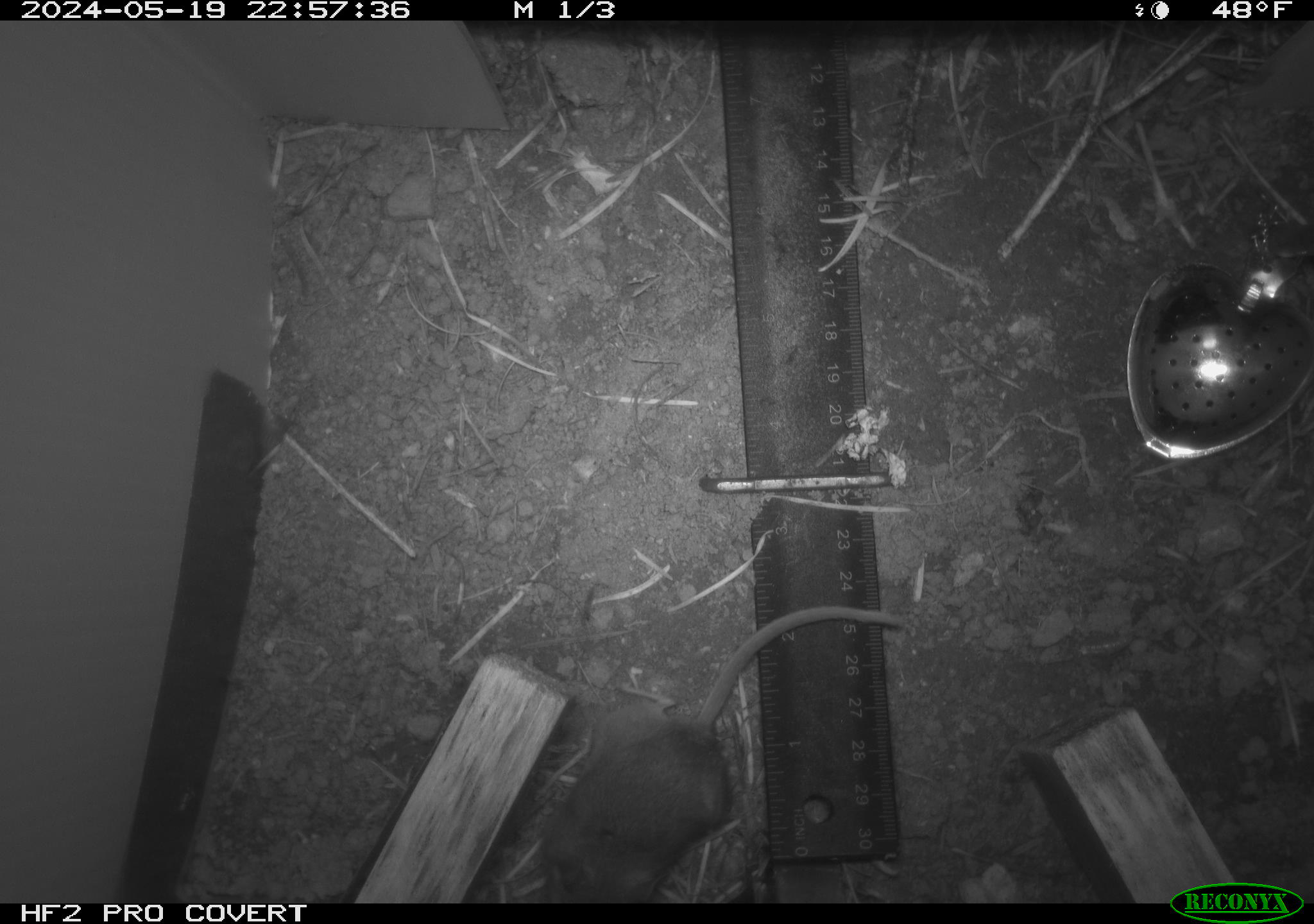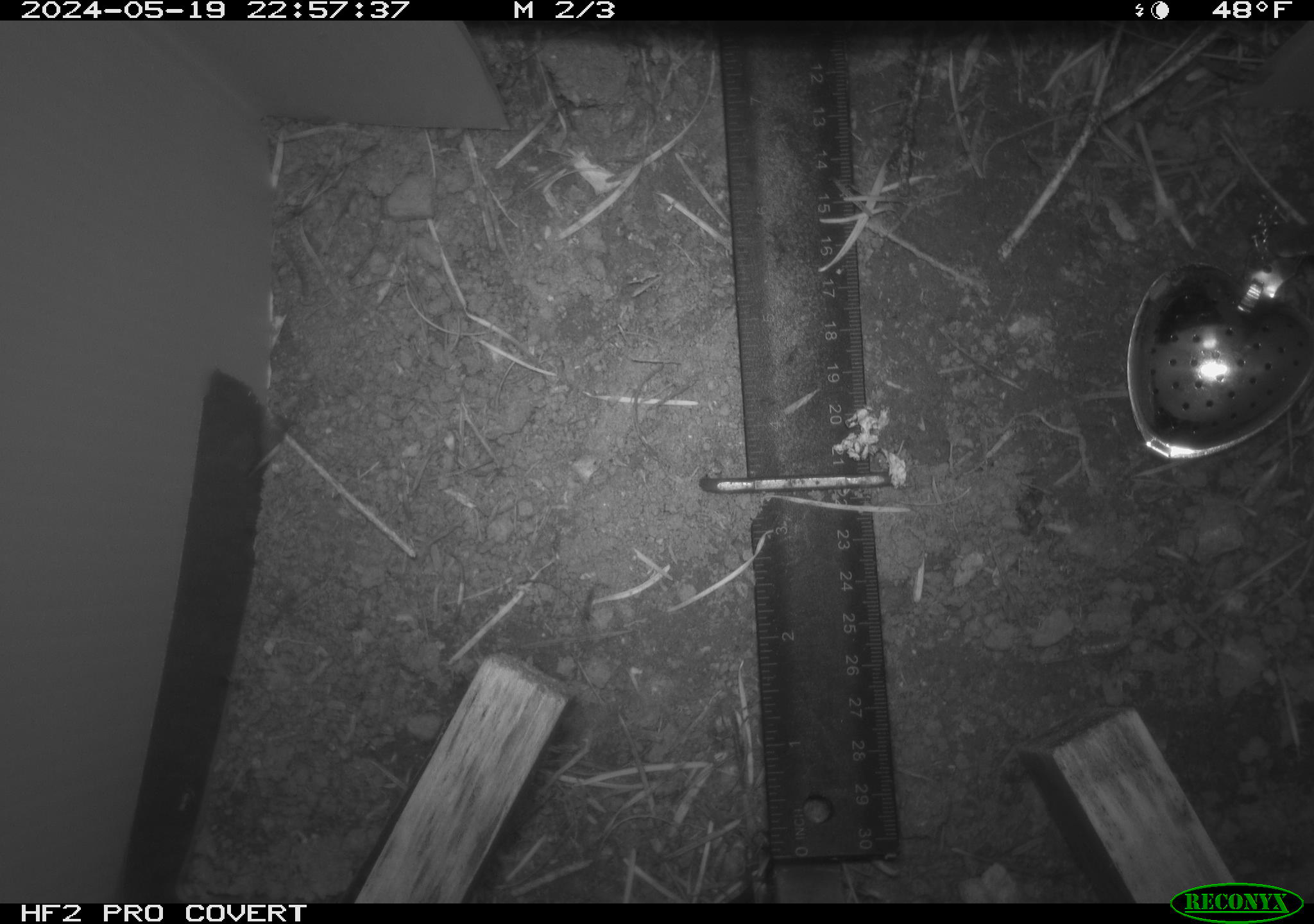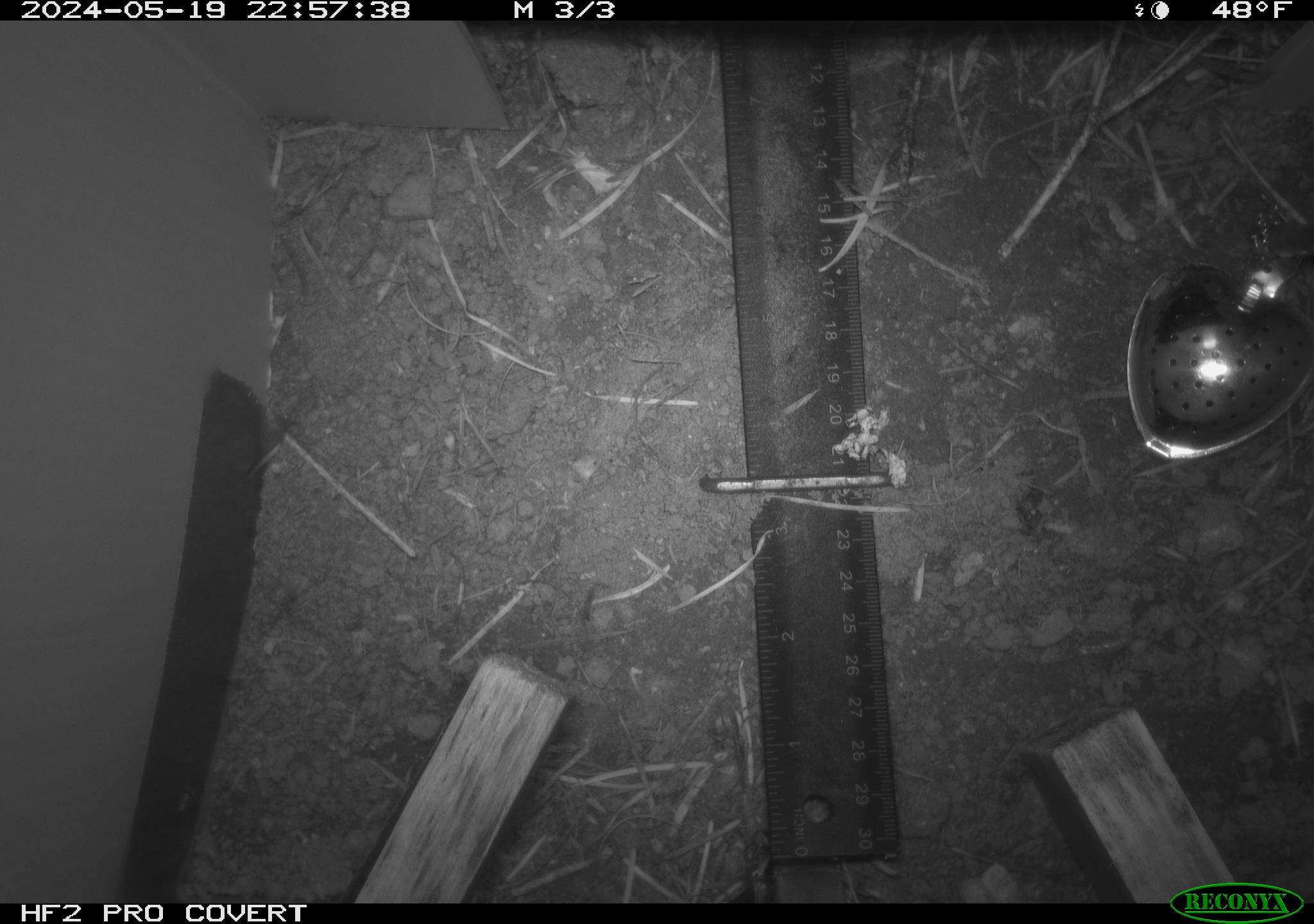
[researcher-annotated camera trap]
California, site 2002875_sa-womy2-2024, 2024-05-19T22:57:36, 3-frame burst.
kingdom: Animalia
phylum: Chordata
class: Mammalia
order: Rodentia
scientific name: Rodentia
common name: mouse species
Mouse species (Rodentia).